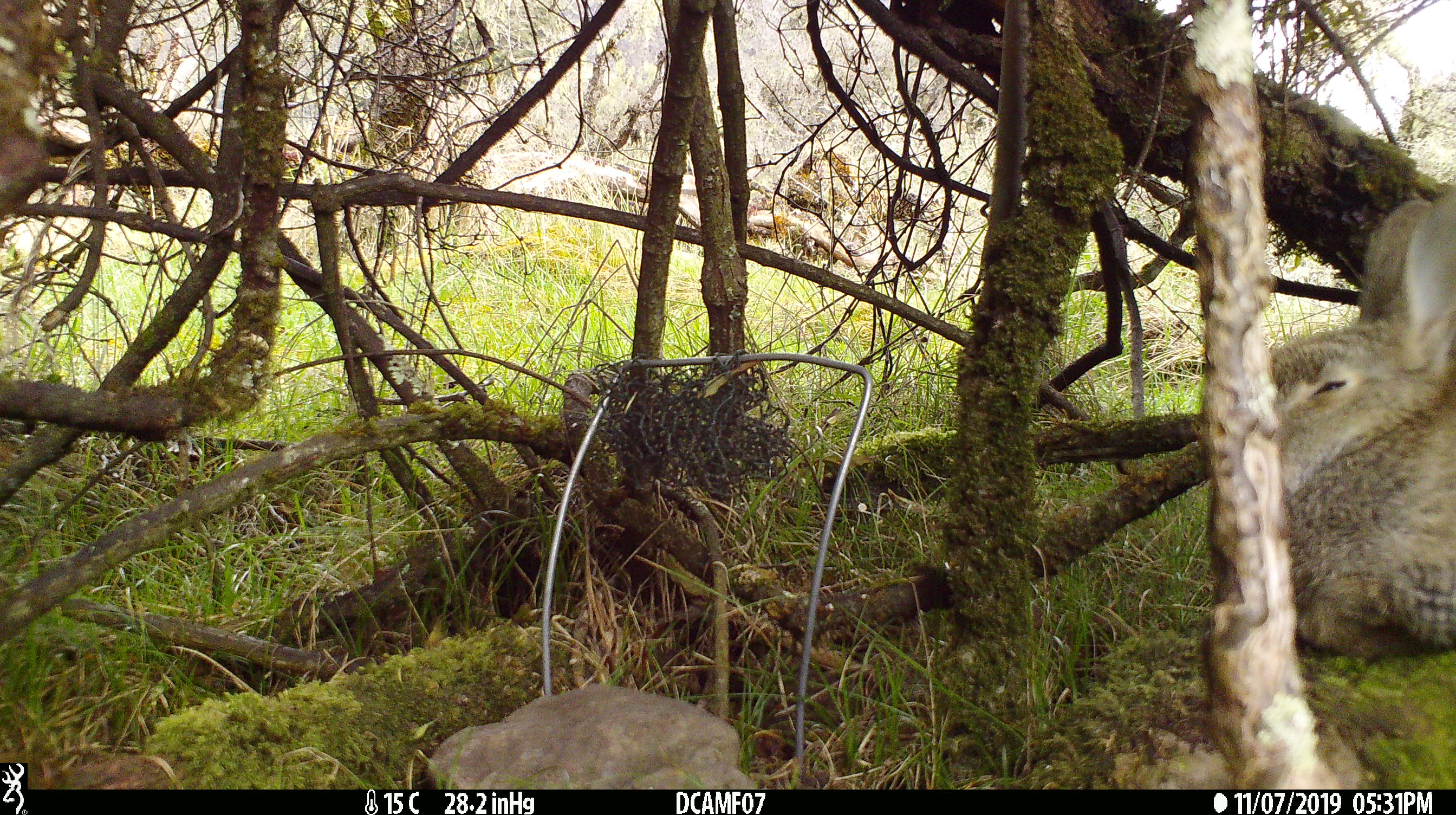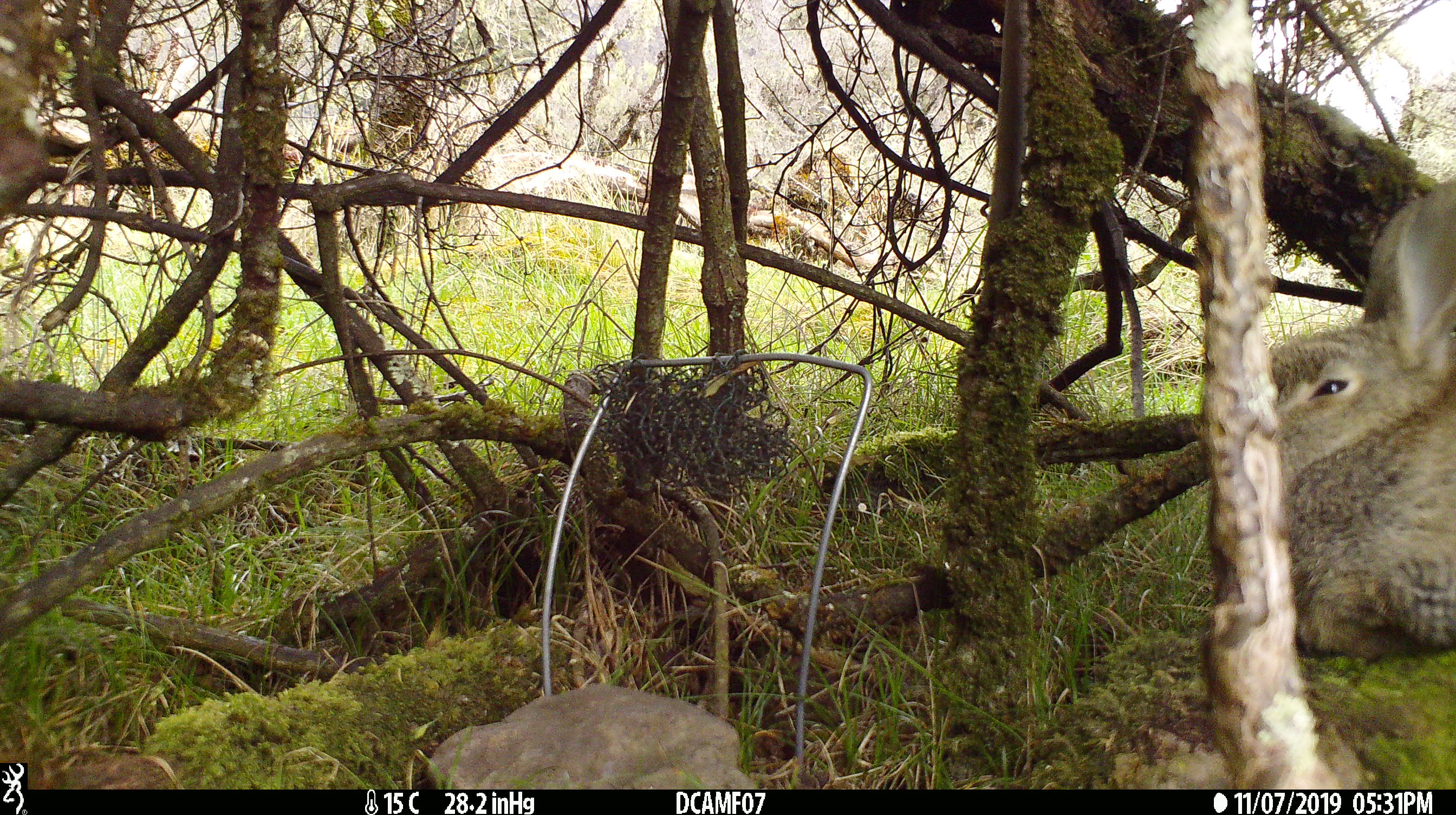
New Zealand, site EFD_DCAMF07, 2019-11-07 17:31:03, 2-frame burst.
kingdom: Animalia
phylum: Chordata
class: Mammalia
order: Lagomorpha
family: Leporidae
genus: Oryctolagus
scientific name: Oryctolagus cuniculus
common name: european rabbit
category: rabbit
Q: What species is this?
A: Rabbit (european rabbit) (Oryctolagus cuniculus).